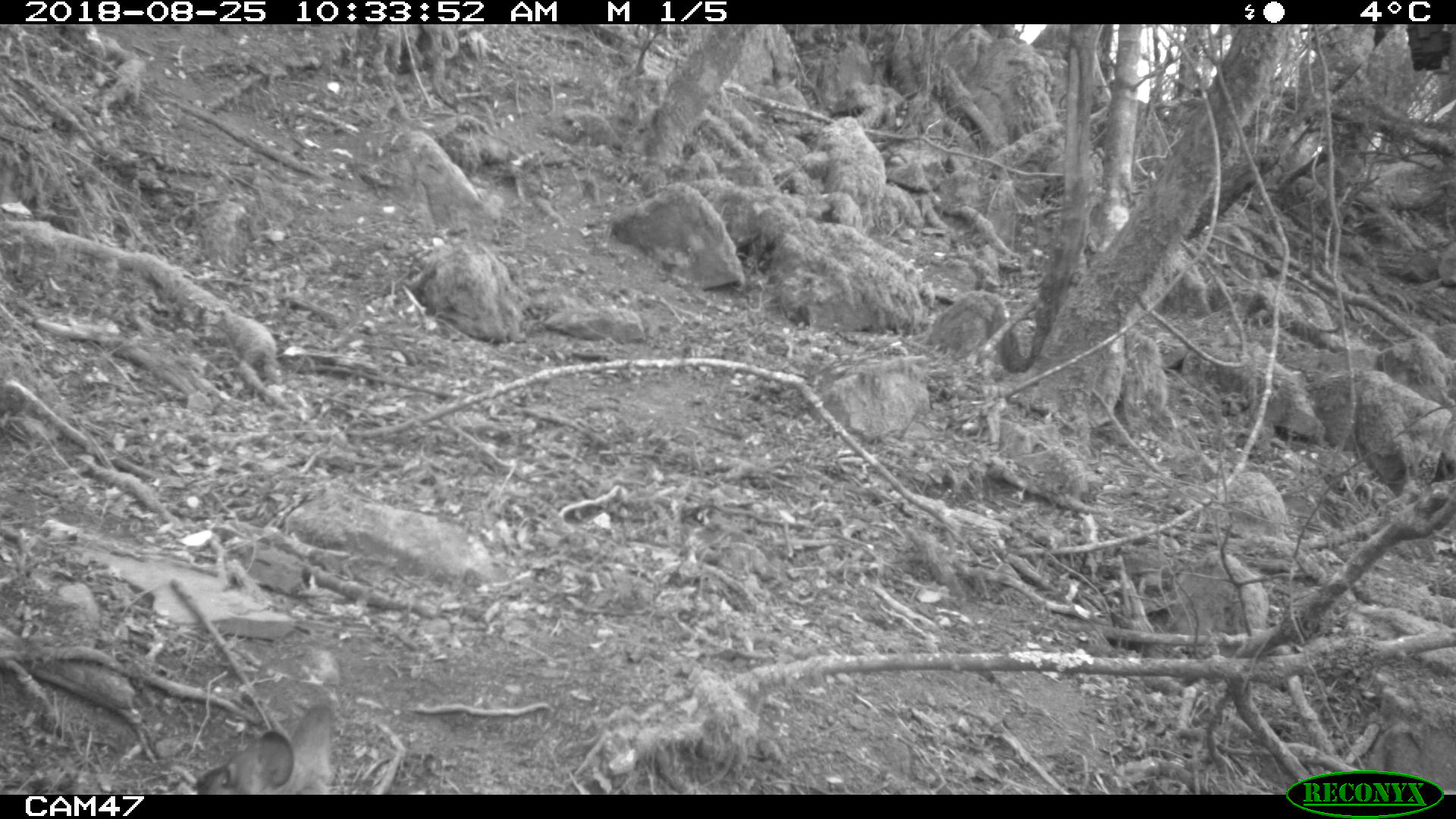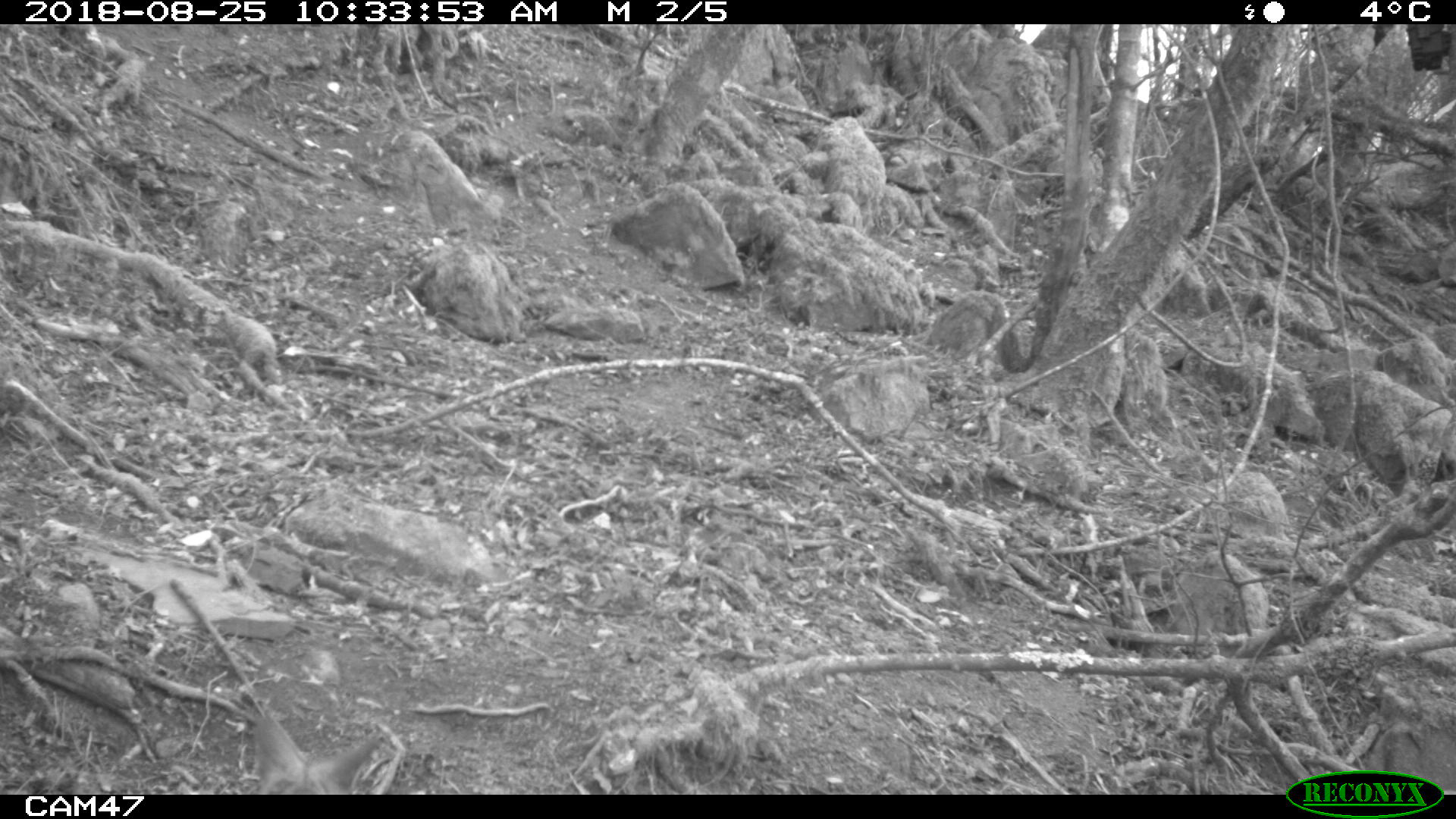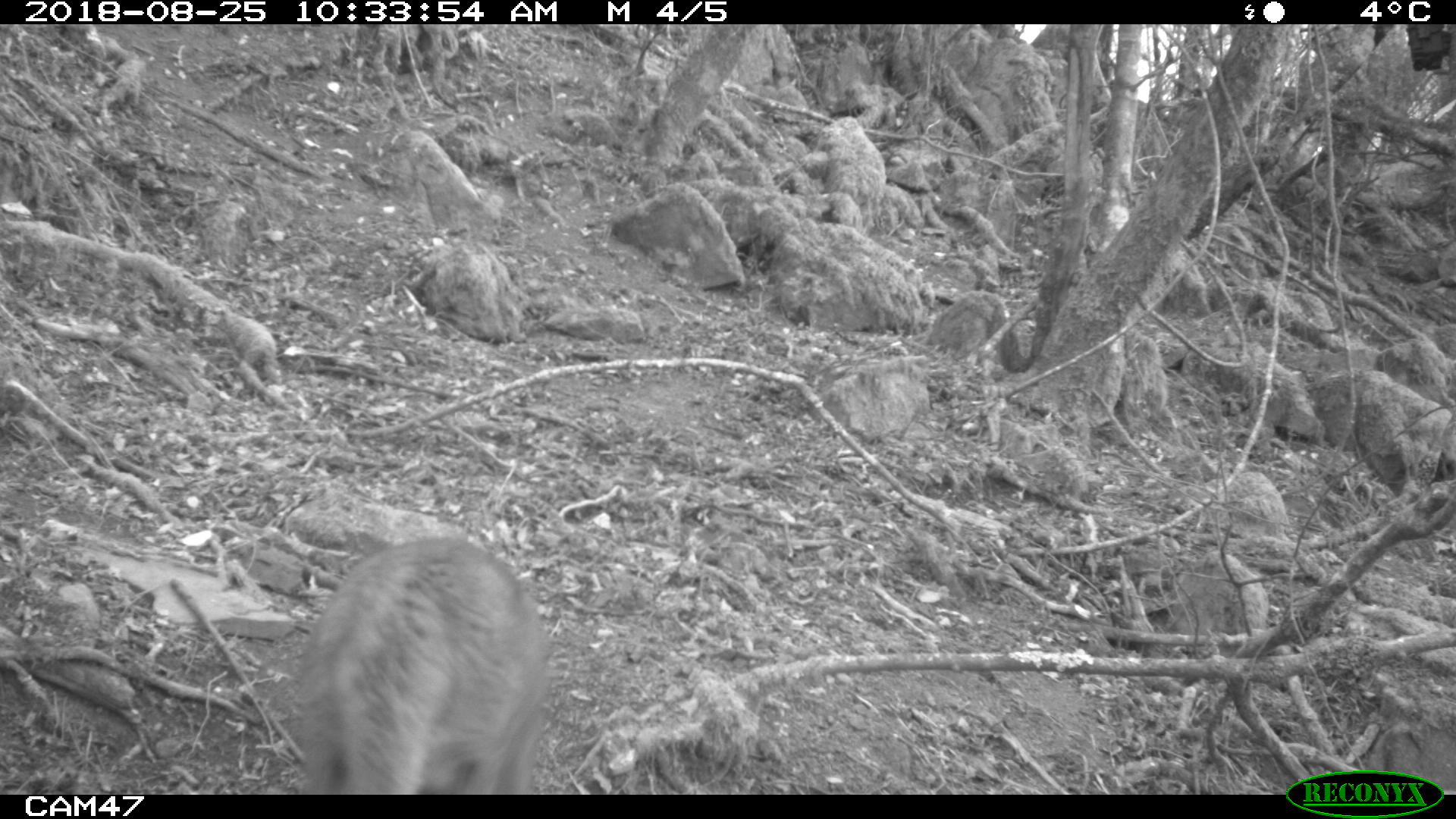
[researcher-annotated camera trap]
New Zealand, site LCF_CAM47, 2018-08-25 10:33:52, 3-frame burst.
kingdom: Animalia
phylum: Chordata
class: Mammalia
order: Diprotodontia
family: Macropodidae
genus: Notamacropus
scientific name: Notamacropus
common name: wallaby